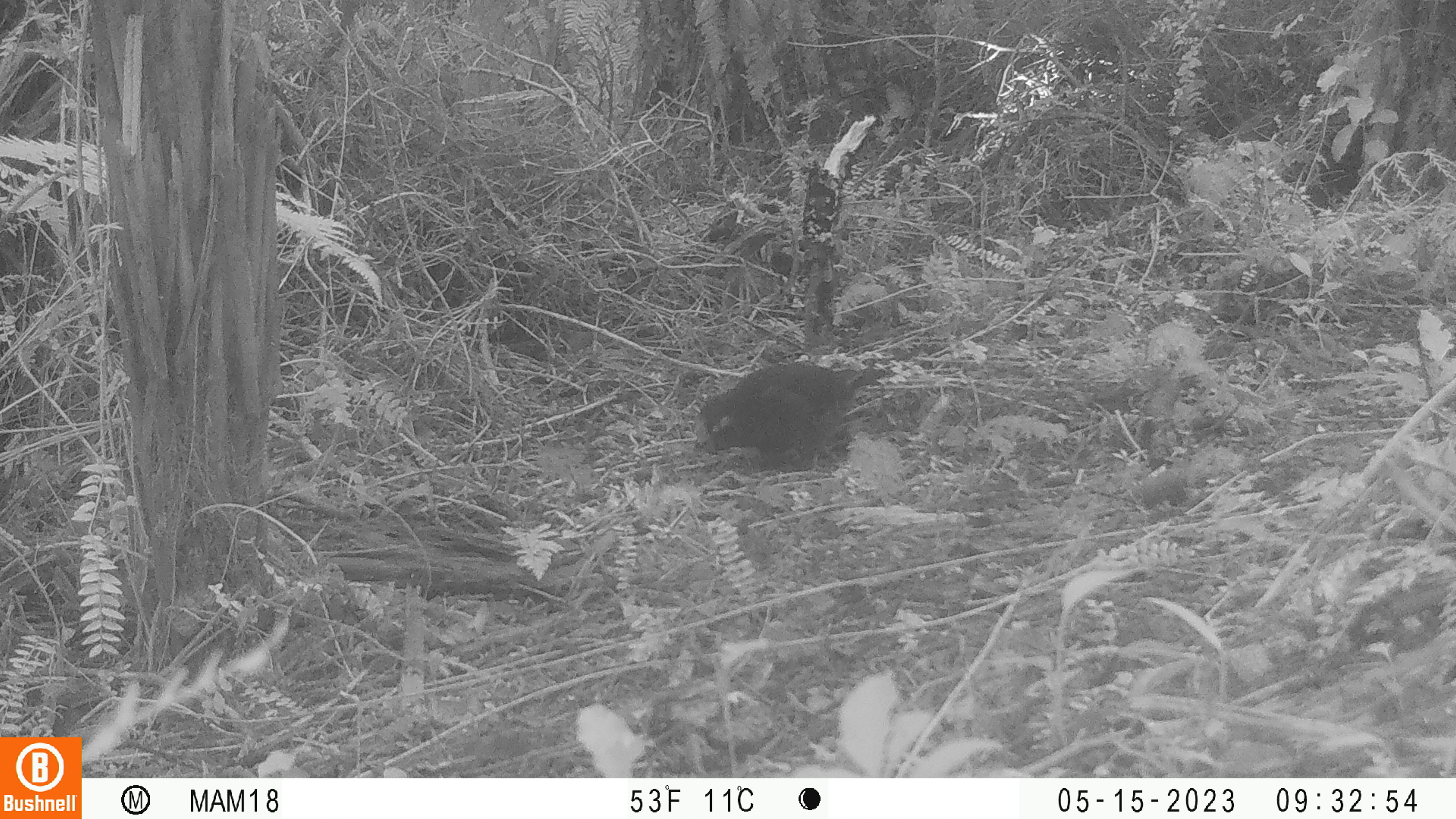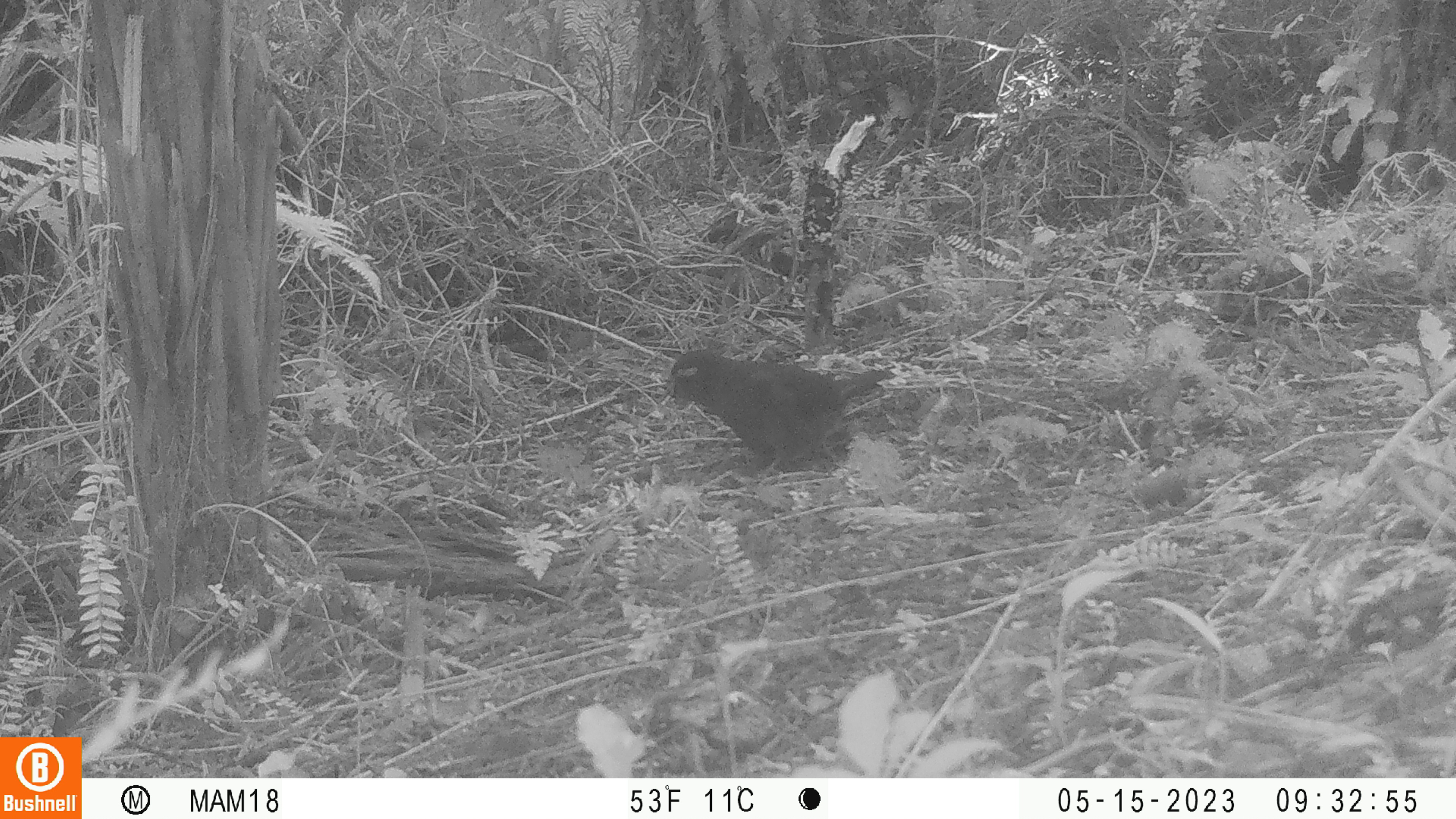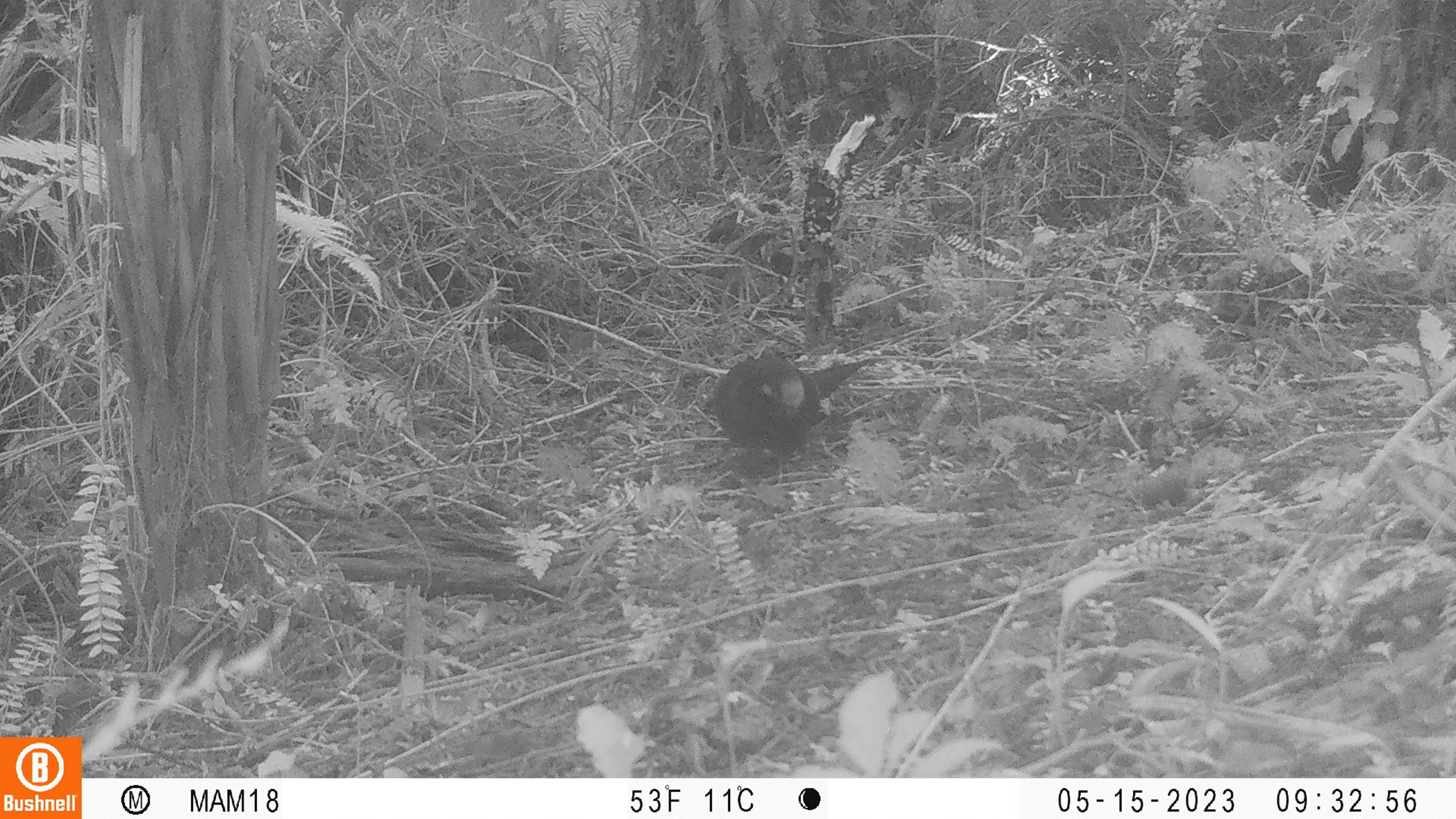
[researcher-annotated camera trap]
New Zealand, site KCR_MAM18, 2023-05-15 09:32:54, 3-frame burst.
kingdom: Animalia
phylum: Chordata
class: Aves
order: Psittaciformes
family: Psittaculidae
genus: Cyanoramphus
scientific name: Cyanoramphus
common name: parakeet